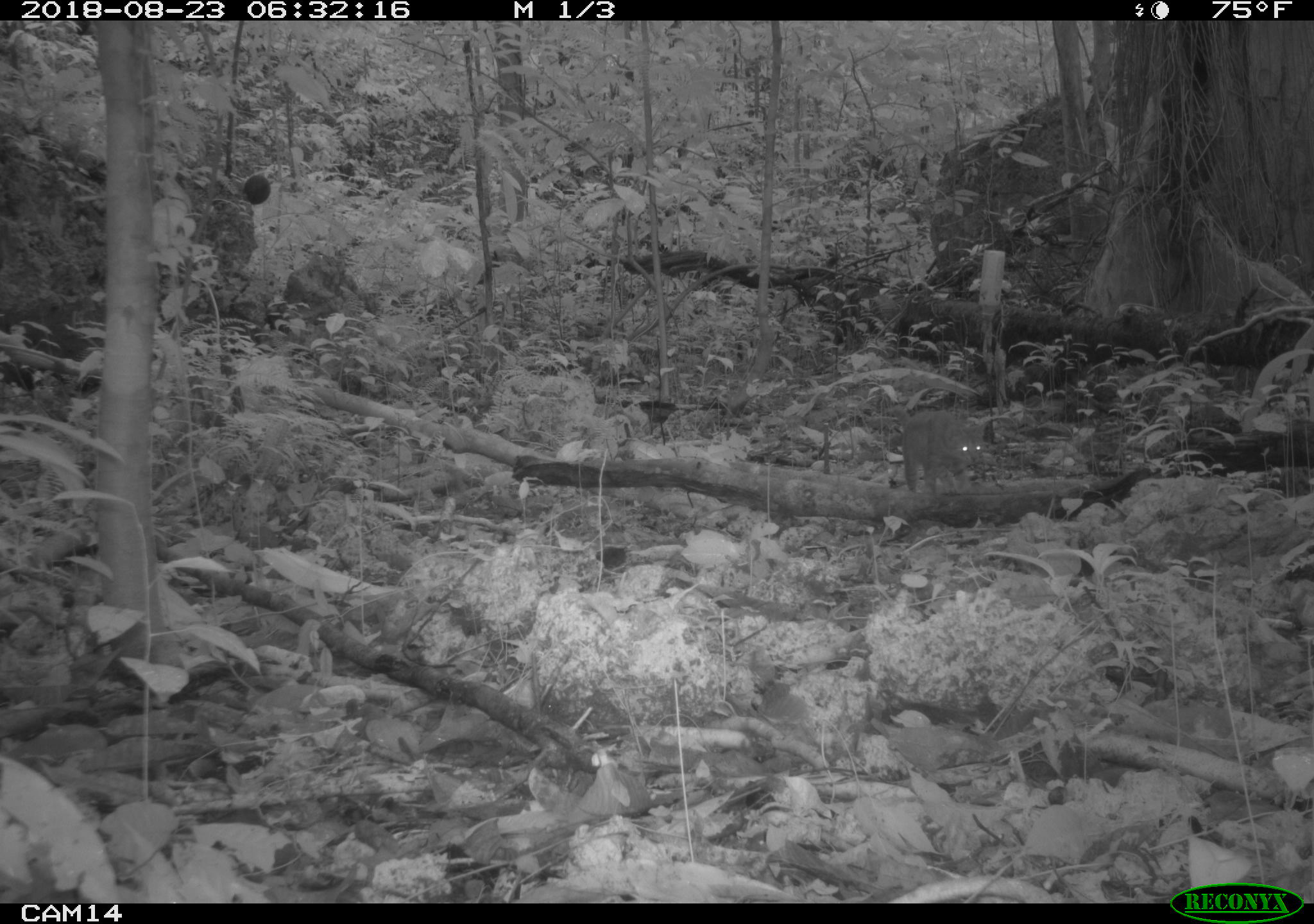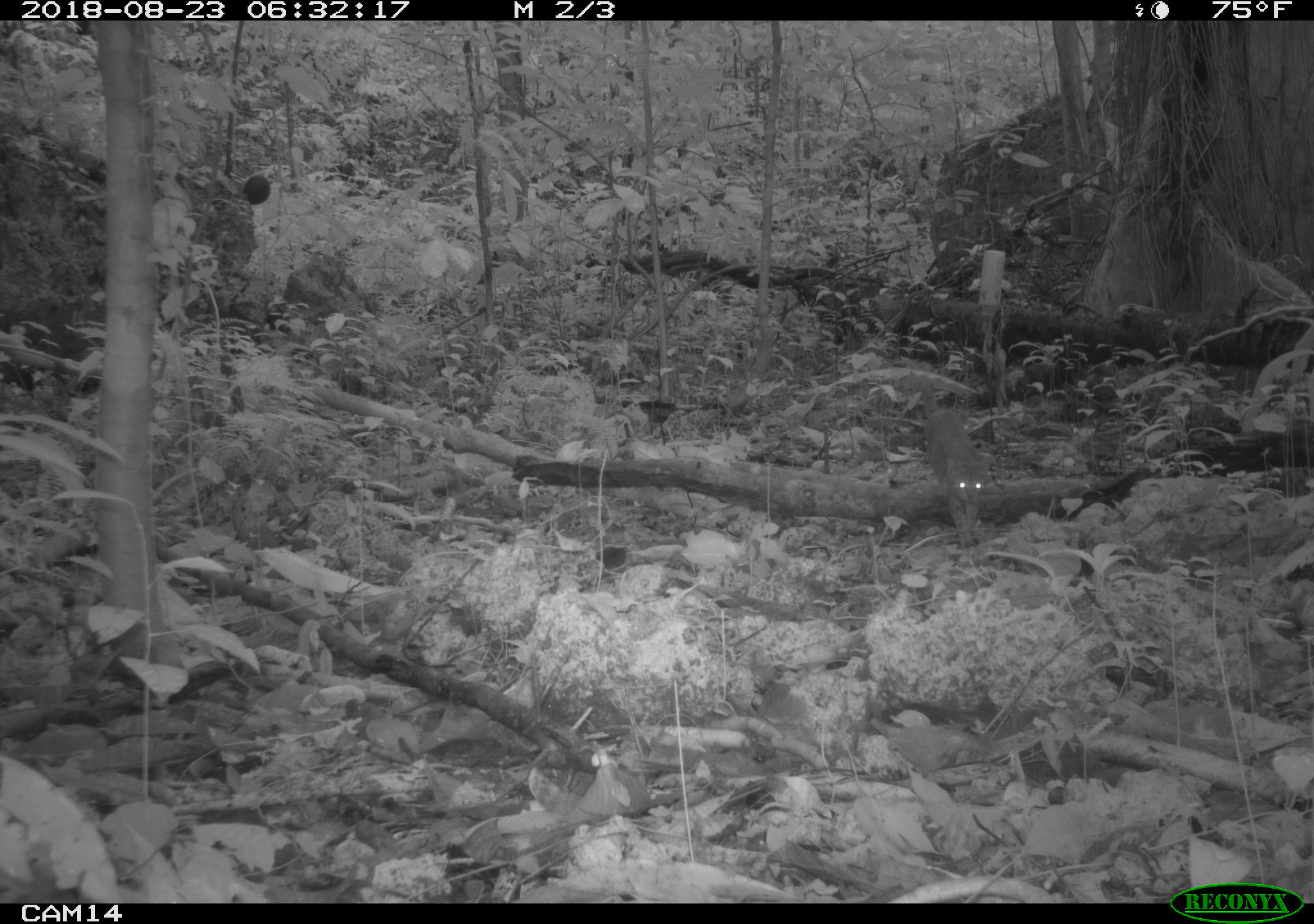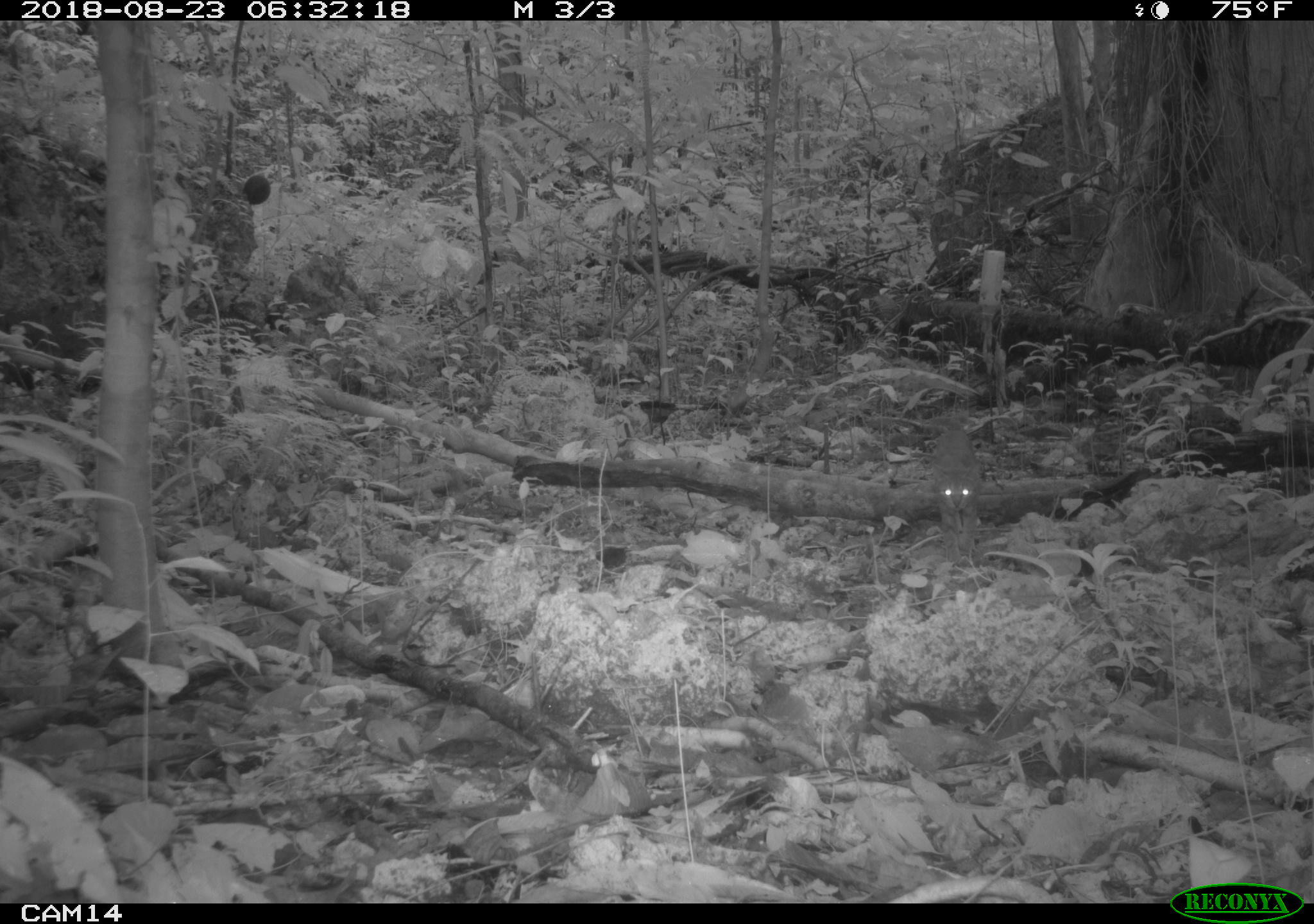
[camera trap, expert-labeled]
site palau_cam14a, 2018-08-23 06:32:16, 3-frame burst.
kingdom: Animalia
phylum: Chordata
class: Mammalia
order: Carnivora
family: Felidae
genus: Felis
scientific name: Felis catus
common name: cat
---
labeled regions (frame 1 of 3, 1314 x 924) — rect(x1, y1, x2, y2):
cat: rect(874, 388, 1004, 503)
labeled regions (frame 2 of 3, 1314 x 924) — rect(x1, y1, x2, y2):
cat: rect(902, 362, 998, 552)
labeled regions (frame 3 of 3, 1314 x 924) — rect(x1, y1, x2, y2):
cat: rect(927, 401, 991, 556)